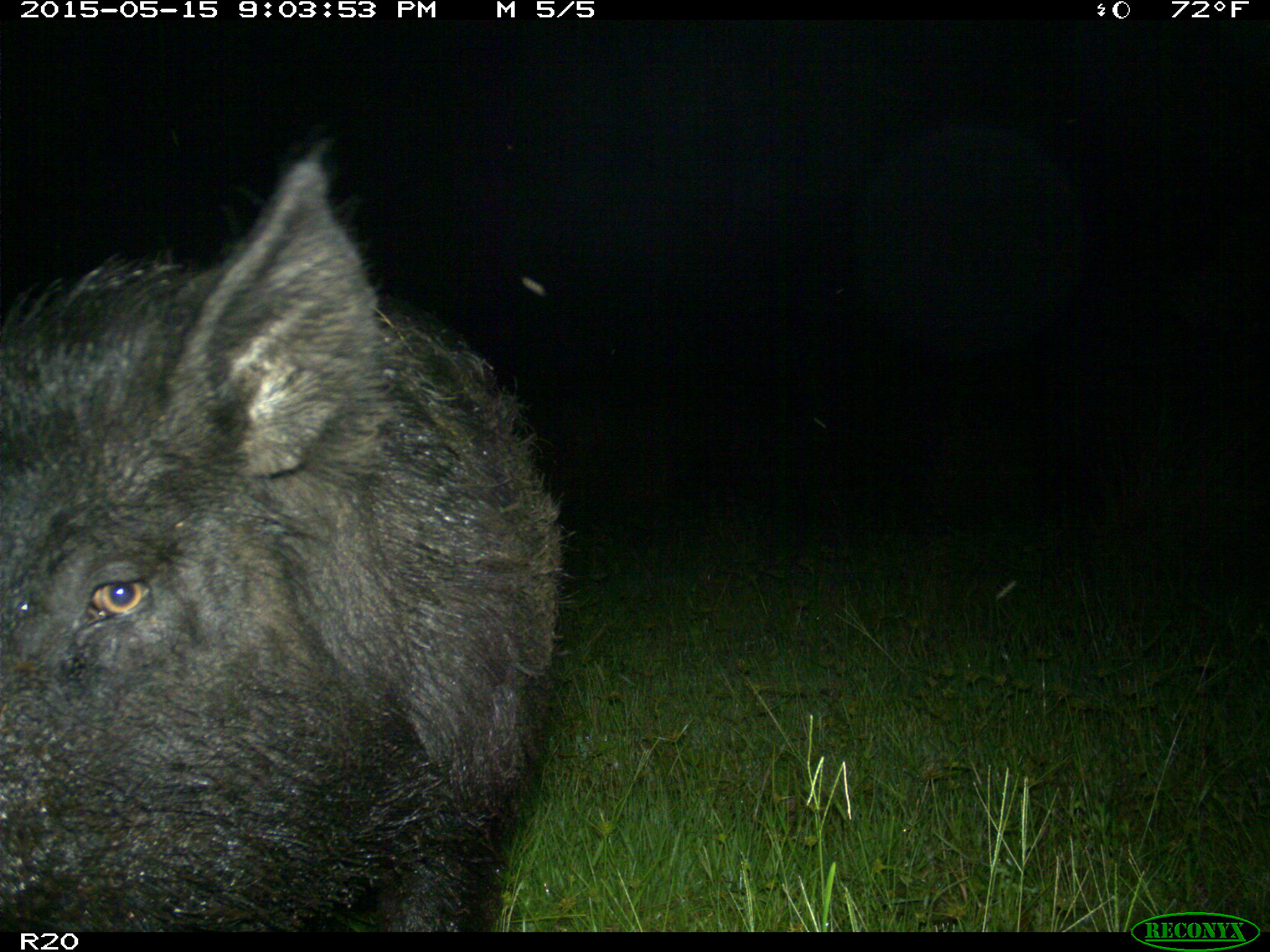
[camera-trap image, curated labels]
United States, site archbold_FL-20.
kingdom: Animalia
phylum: Chordata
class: Mammalia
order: Artiodactyla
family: Suidae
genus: Sus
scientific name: Sus scrofa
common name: wild boar